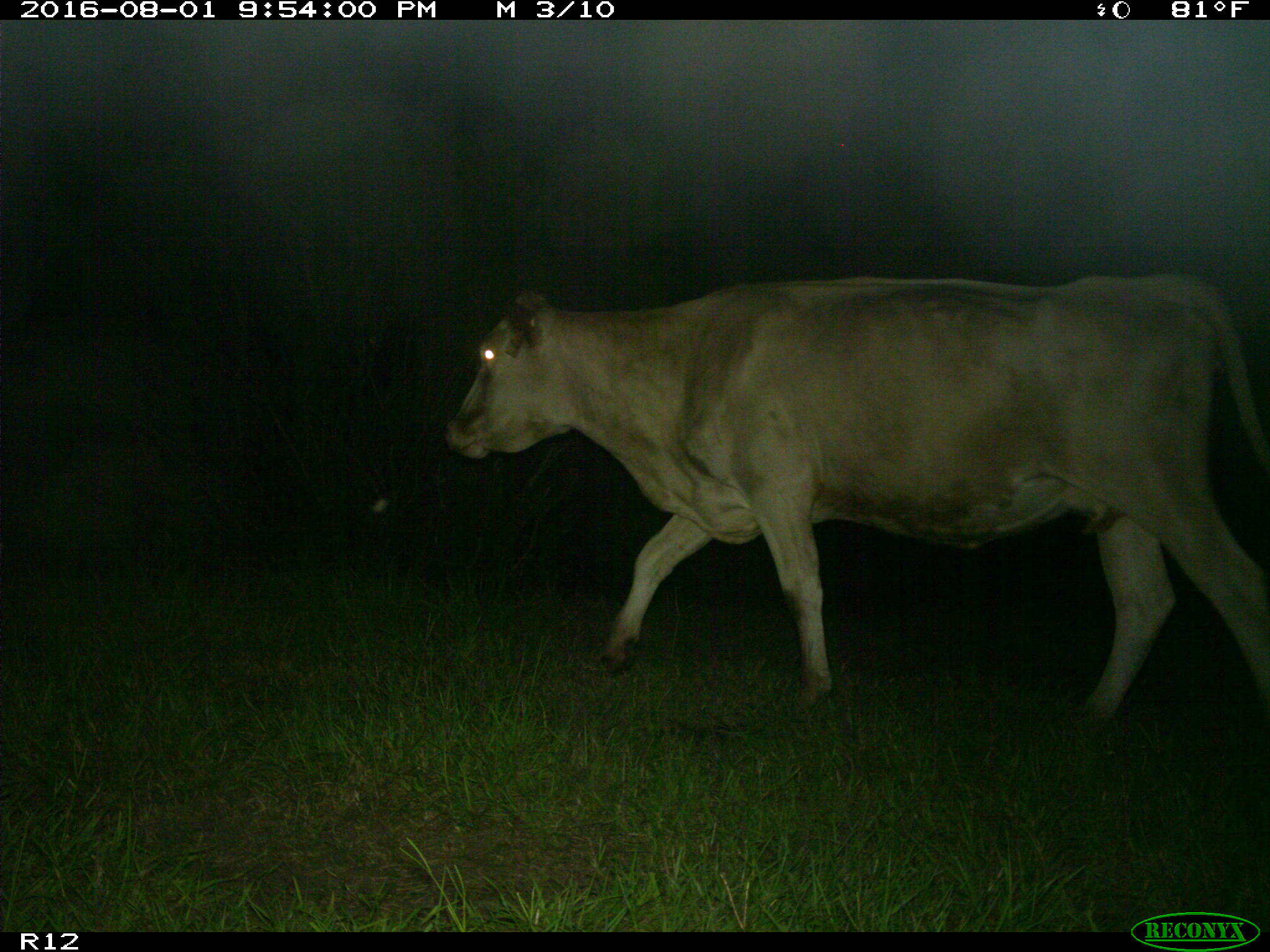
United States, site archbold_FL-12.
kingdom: Animalia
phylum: Chordata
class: Mammalia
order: Artiodactyla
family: Bovidae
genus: Bos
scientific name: Bos taurus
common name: domestic cow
Bos taurus (domestic cow).